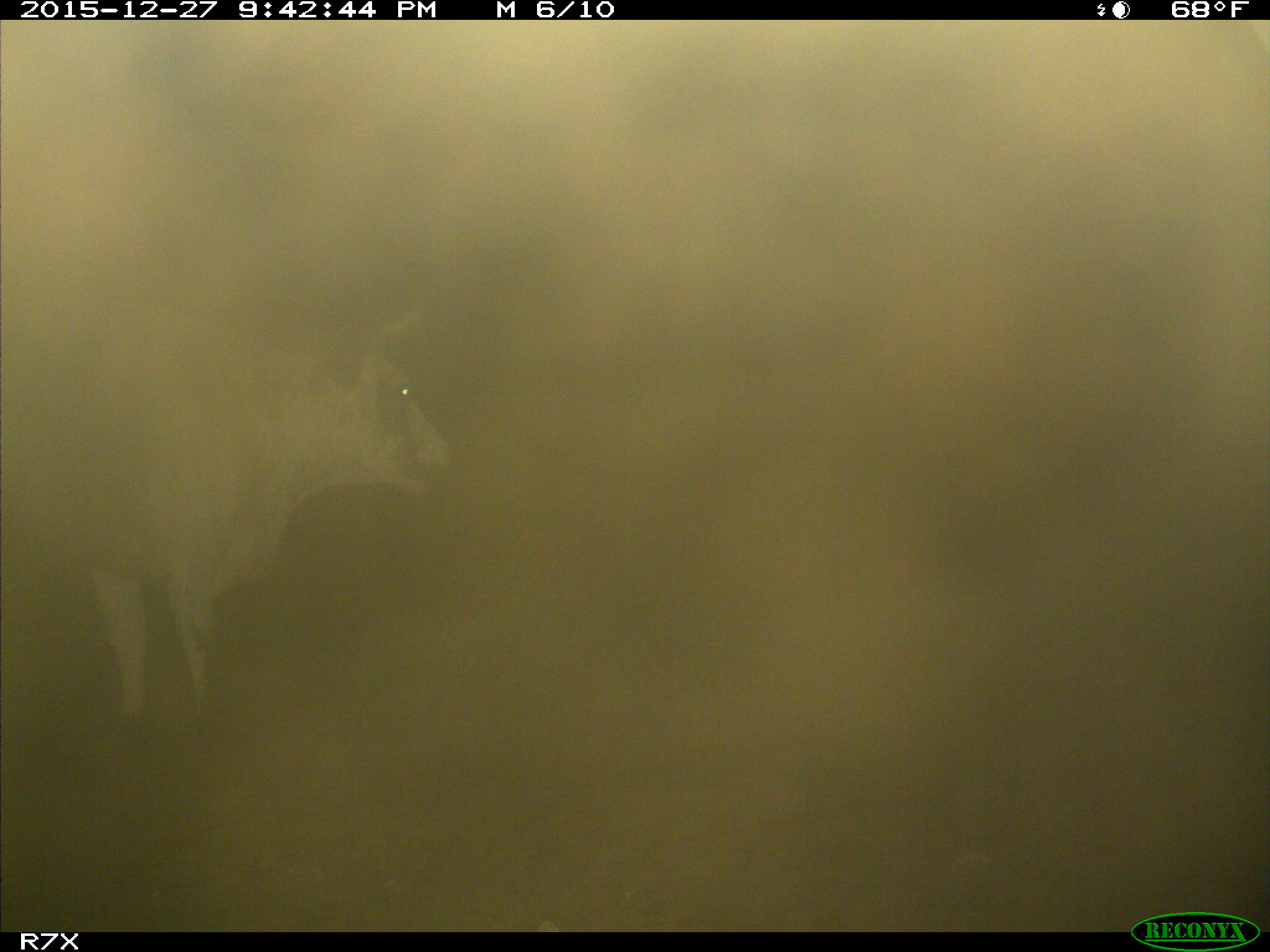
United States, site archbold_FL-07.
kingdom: Animalia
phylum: Chordata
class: Mammalia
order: Artiodactyla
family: Bovidae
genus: Bos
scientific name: Bos taurus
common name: domestic cow